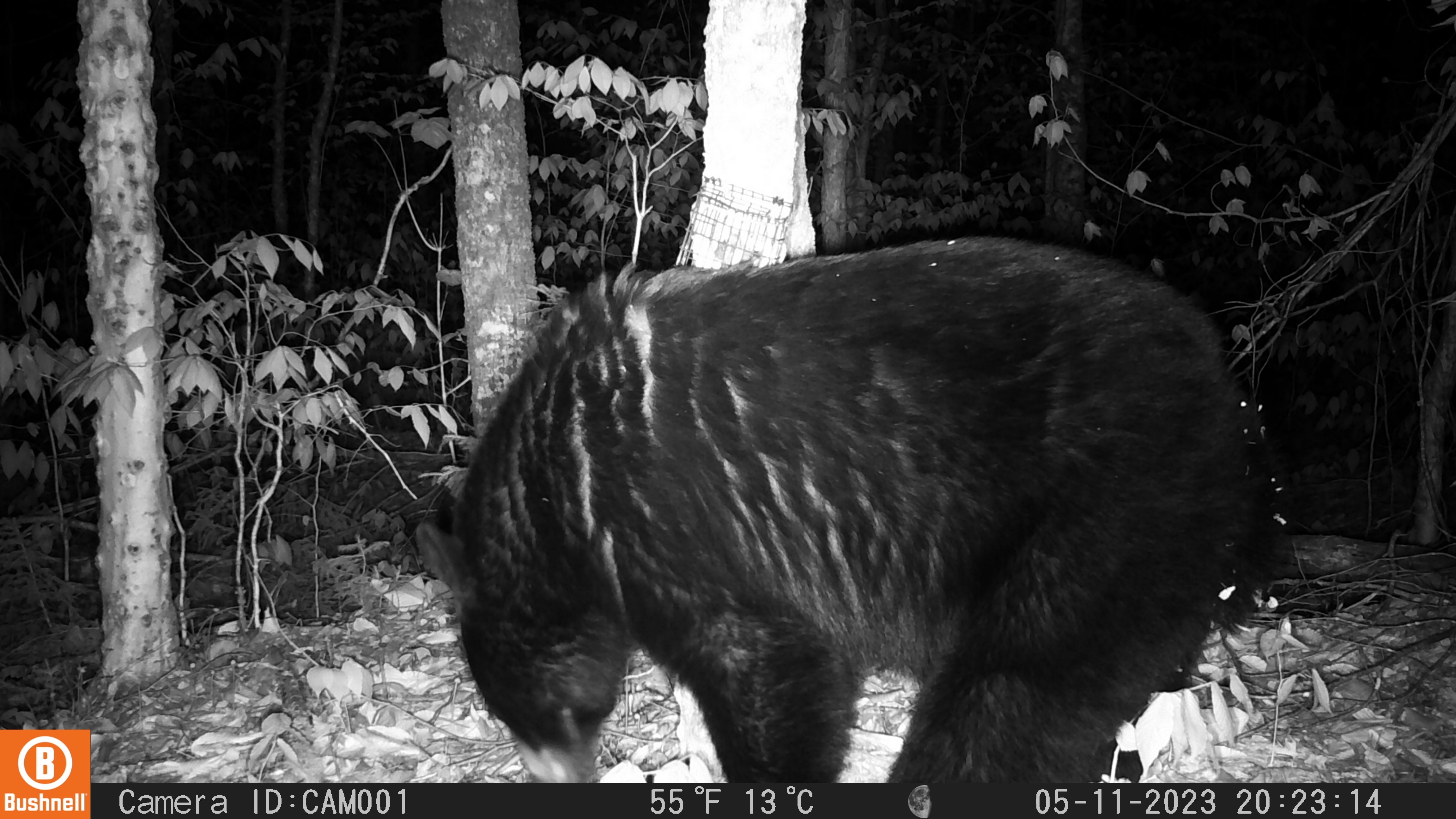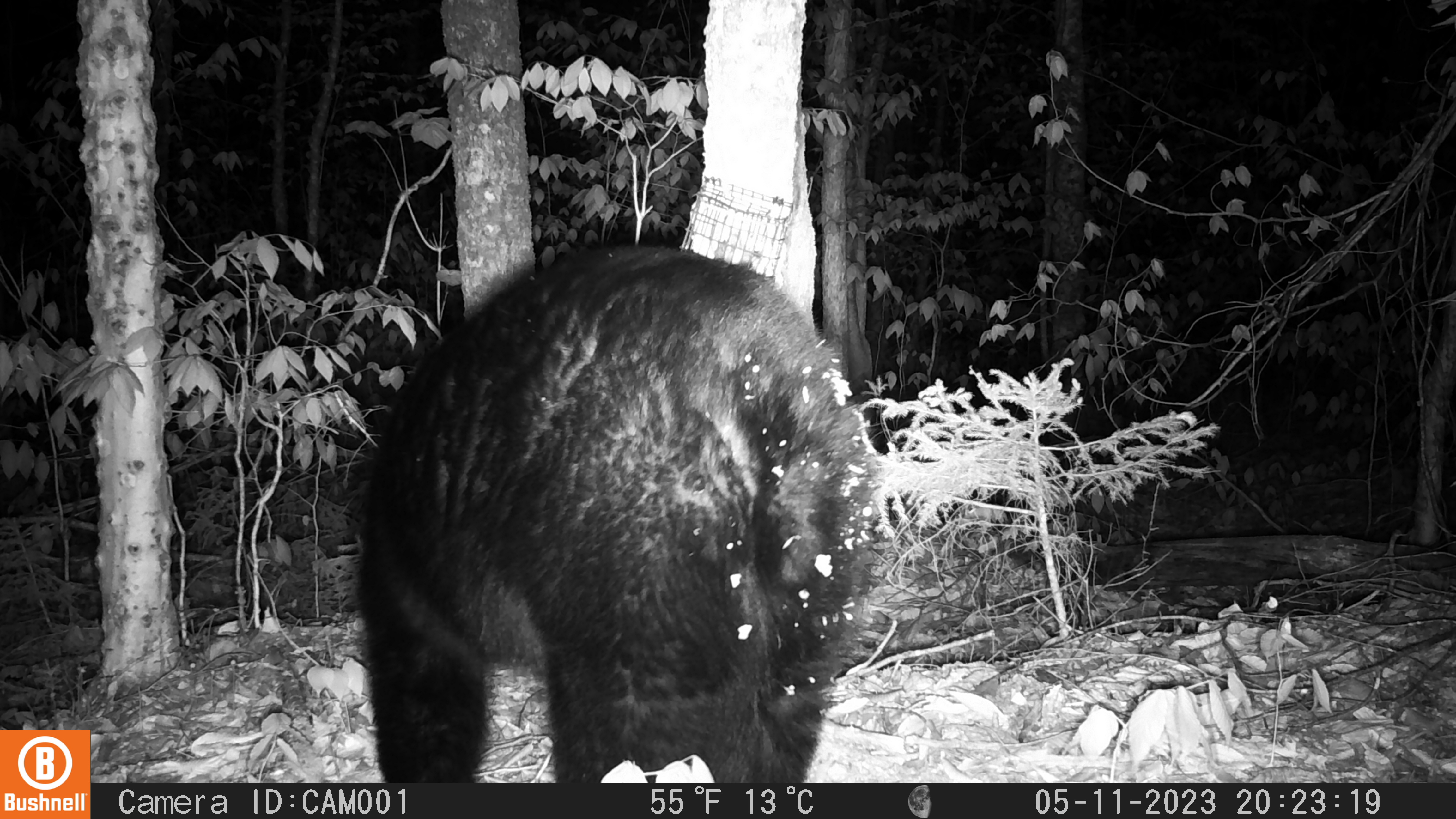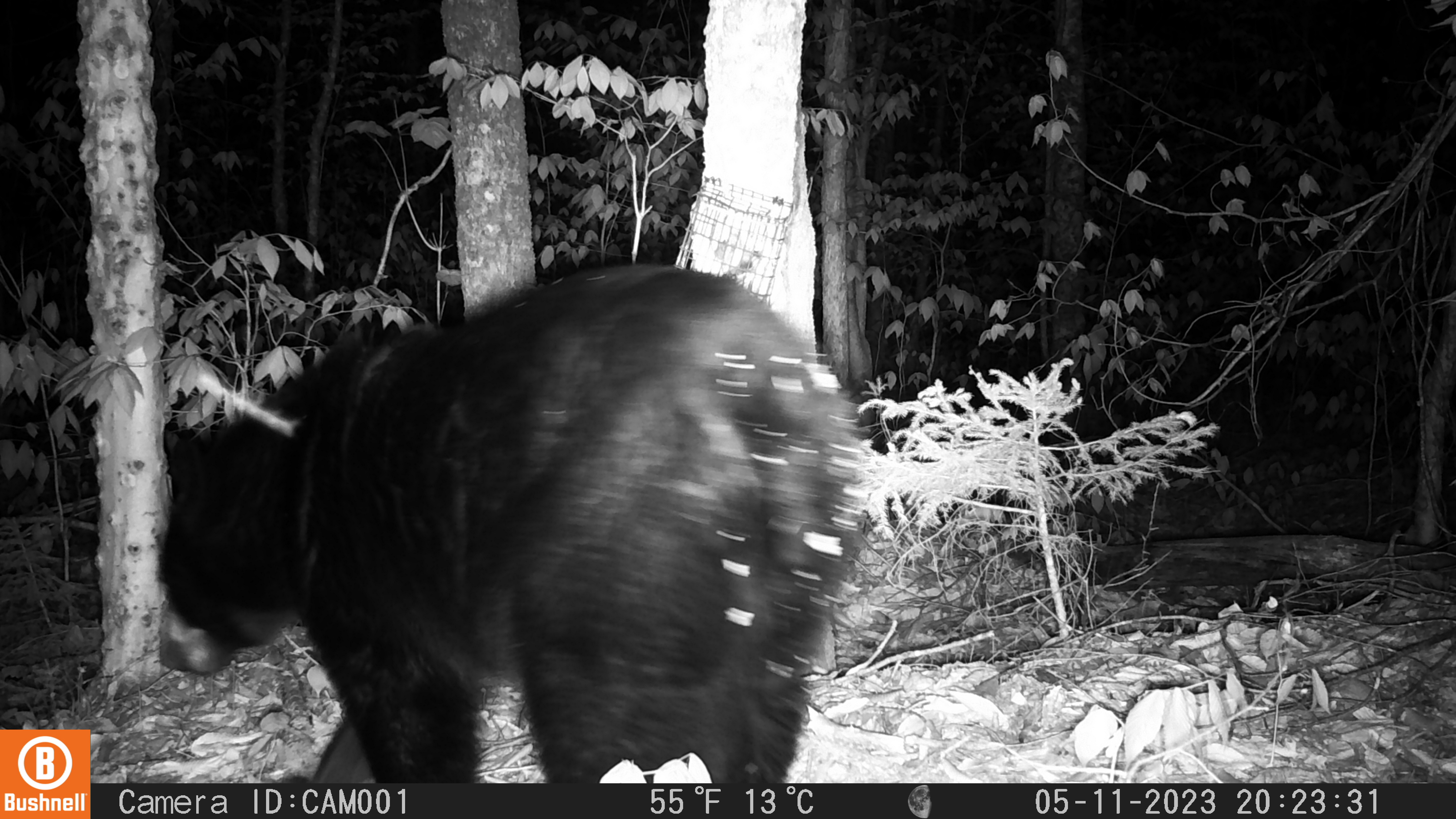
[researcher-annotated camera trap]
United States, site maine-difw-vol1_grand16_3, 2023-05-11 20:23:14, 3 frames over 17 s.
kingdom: Animalia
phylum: Chordata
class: Mammalia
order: Carnivora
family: Ursidae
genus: Ursus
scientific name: Ursus americanus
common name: black bear